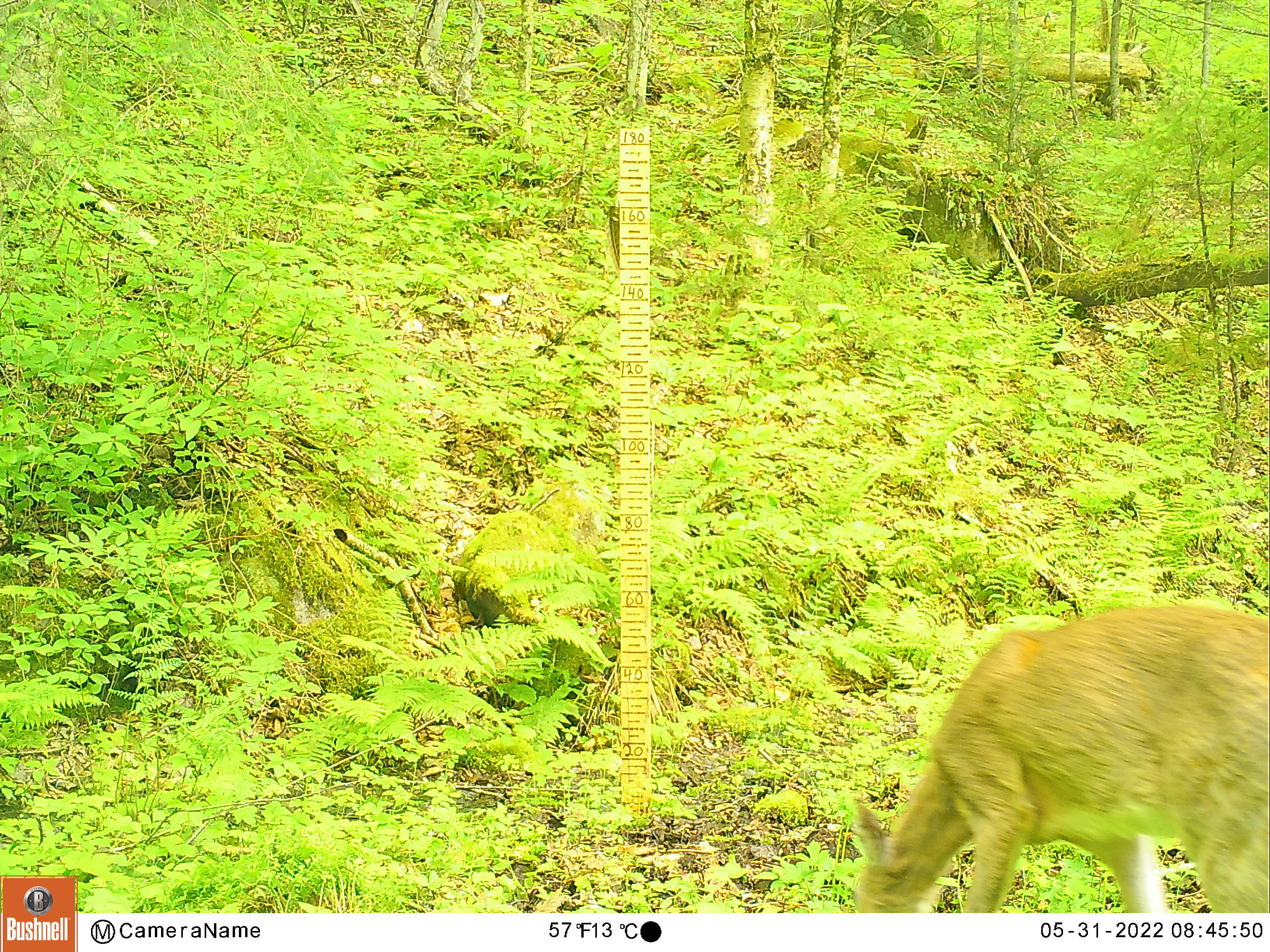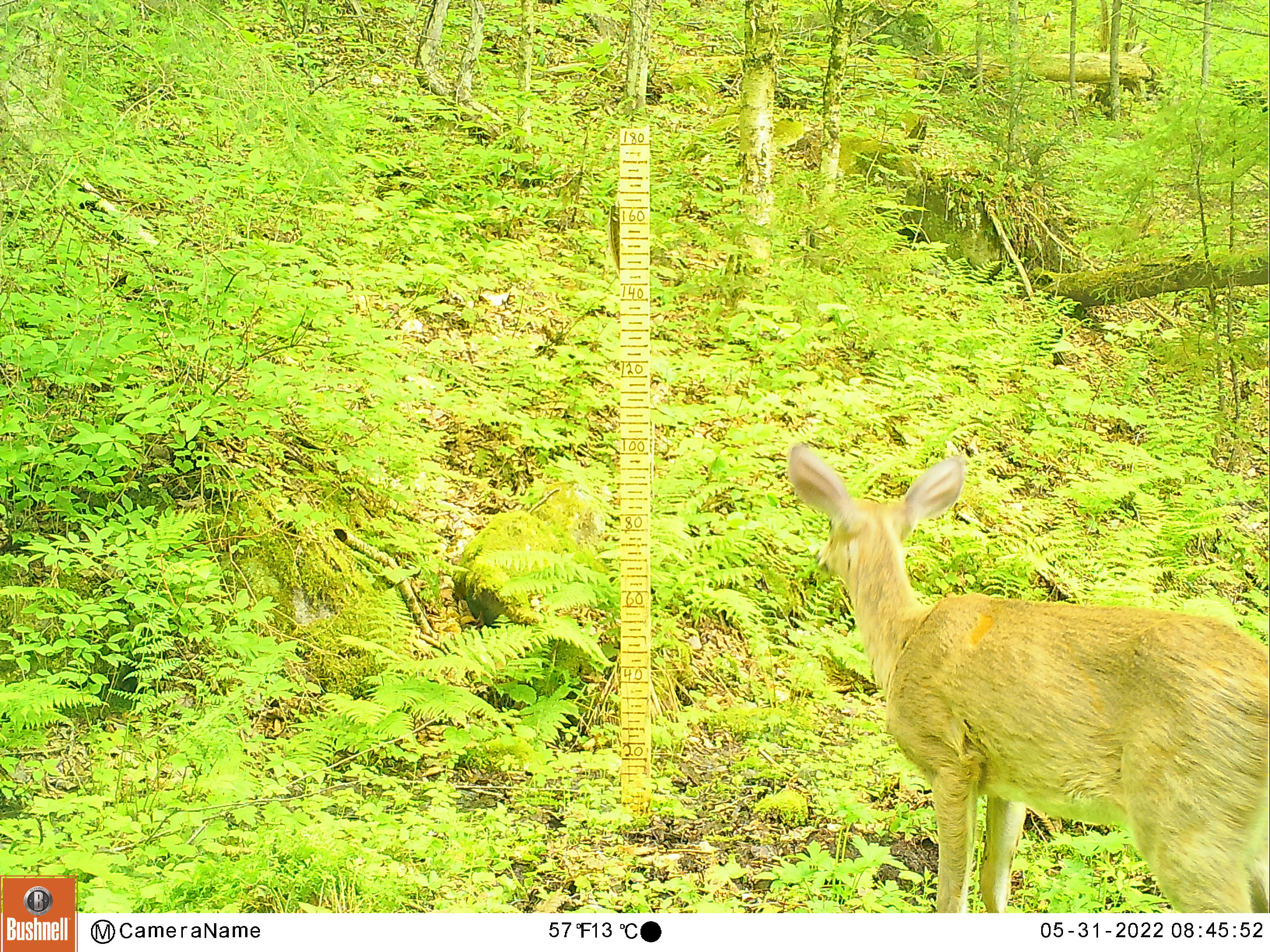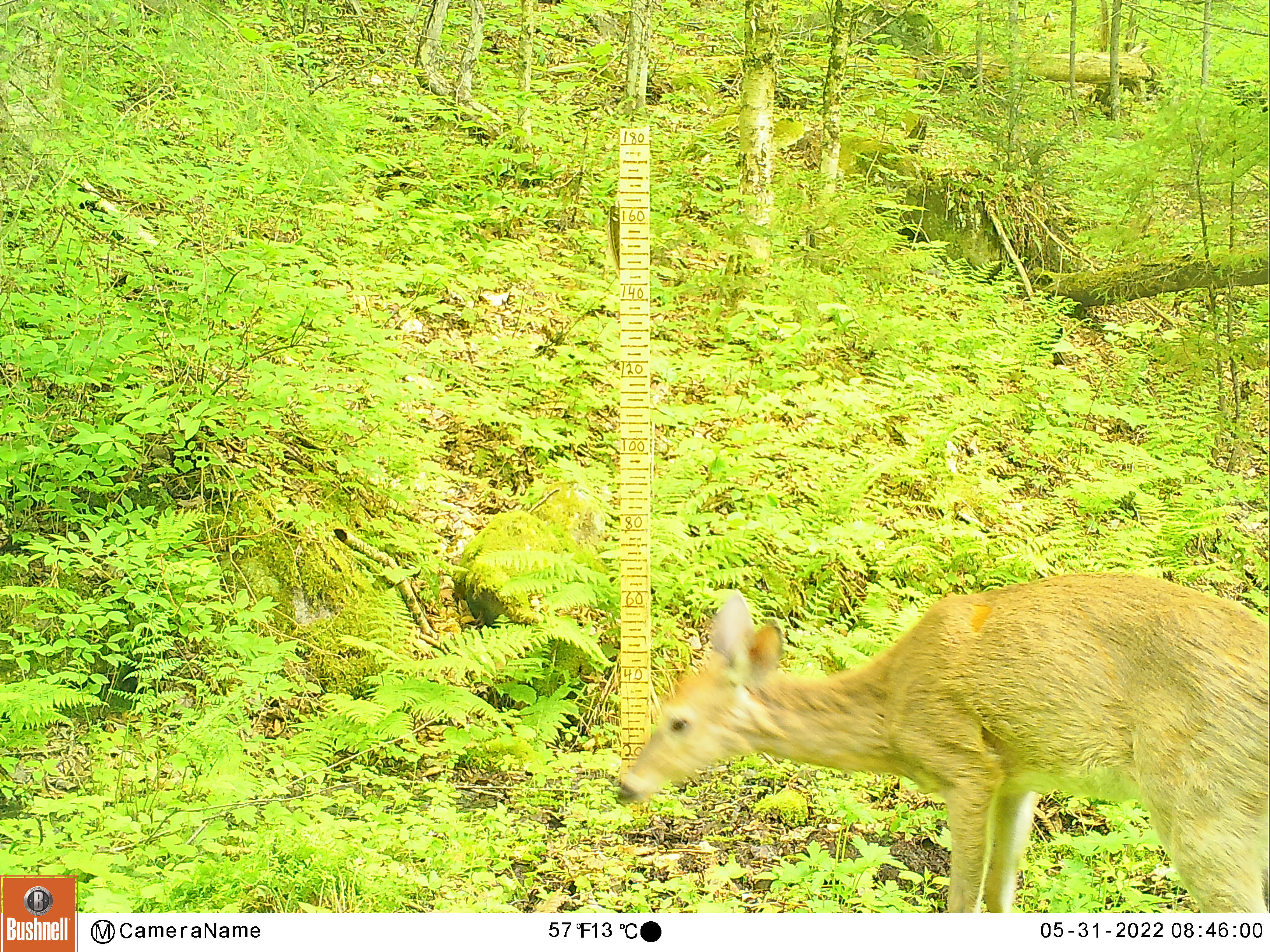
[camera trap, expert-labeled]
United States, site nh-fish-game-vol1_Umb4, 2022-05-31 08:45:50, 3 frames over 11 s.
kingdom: Animalia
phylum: Chordata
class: Mammalia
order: Artiodactyla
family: Cervidae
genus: Odocoileus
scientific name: Odocoileus virginianus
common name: white-tailed deer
White-tailed deer (Odocoileus virginianus).